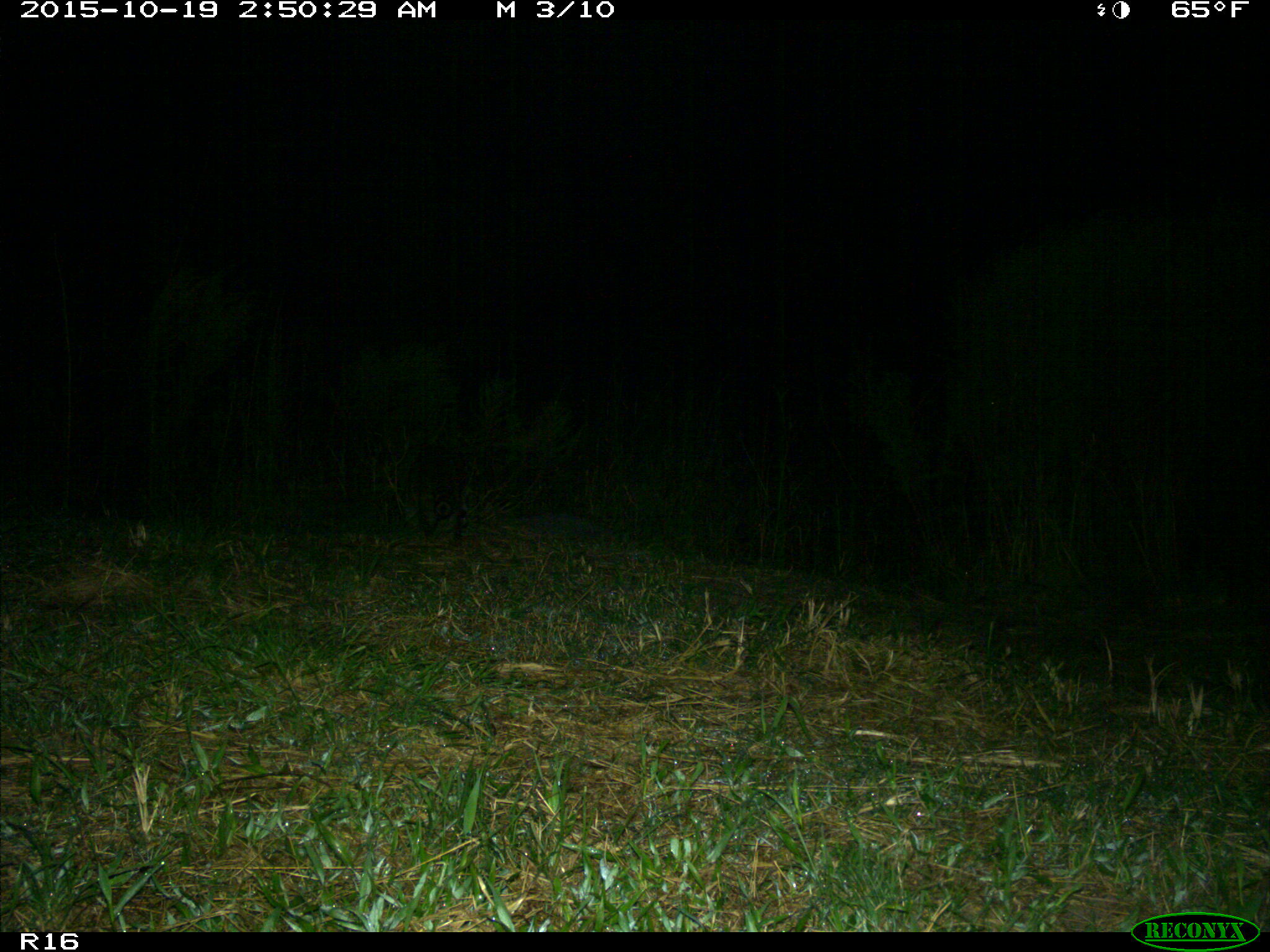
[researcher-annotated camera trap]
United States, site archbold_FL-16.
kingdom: Animalia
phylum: Chordata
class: Mammalia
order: Carnivora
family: Procyonidae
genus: Procyon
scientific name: Procyon lotor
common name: common raccoon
Procyon lotor (common raccoon).